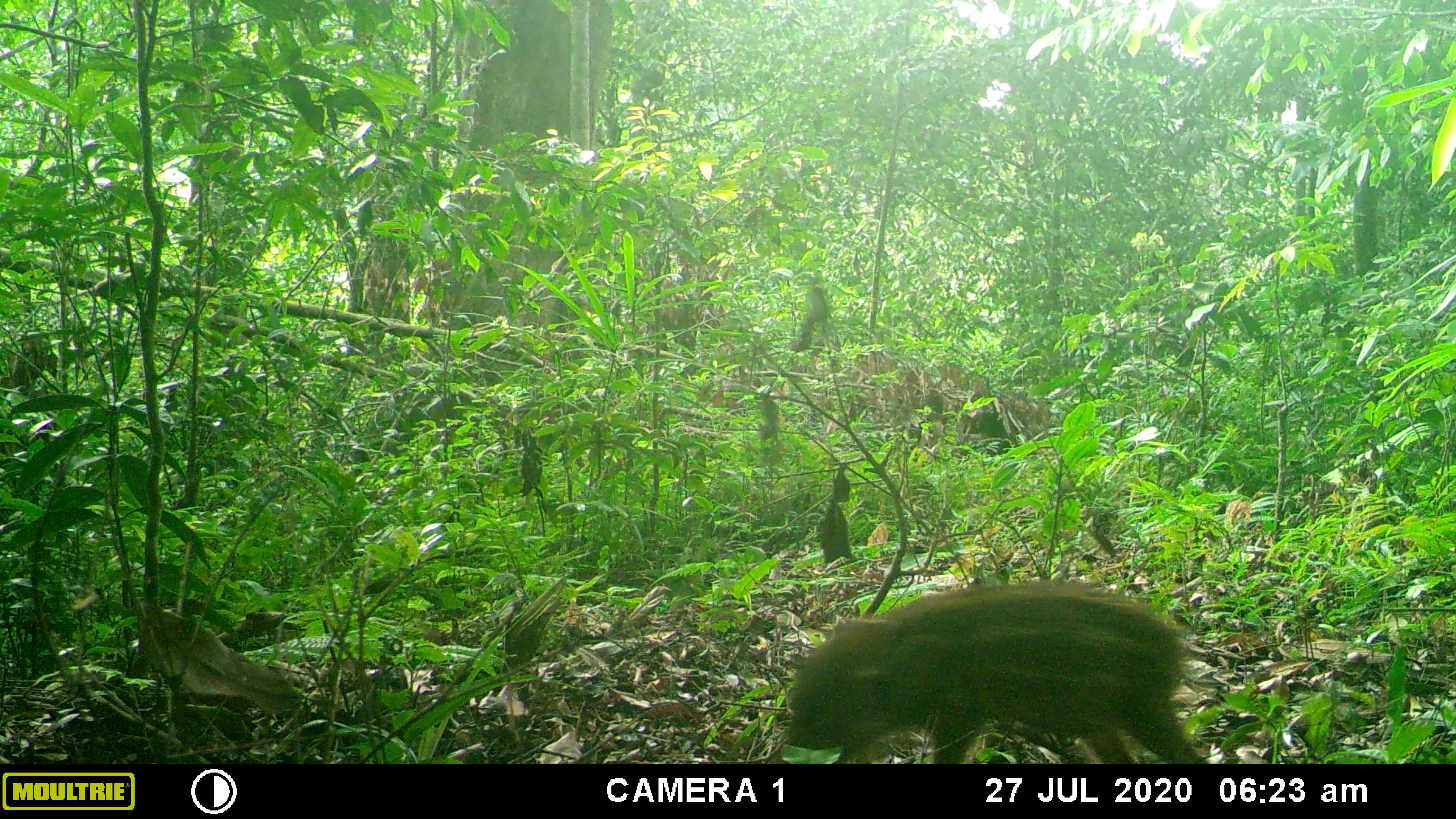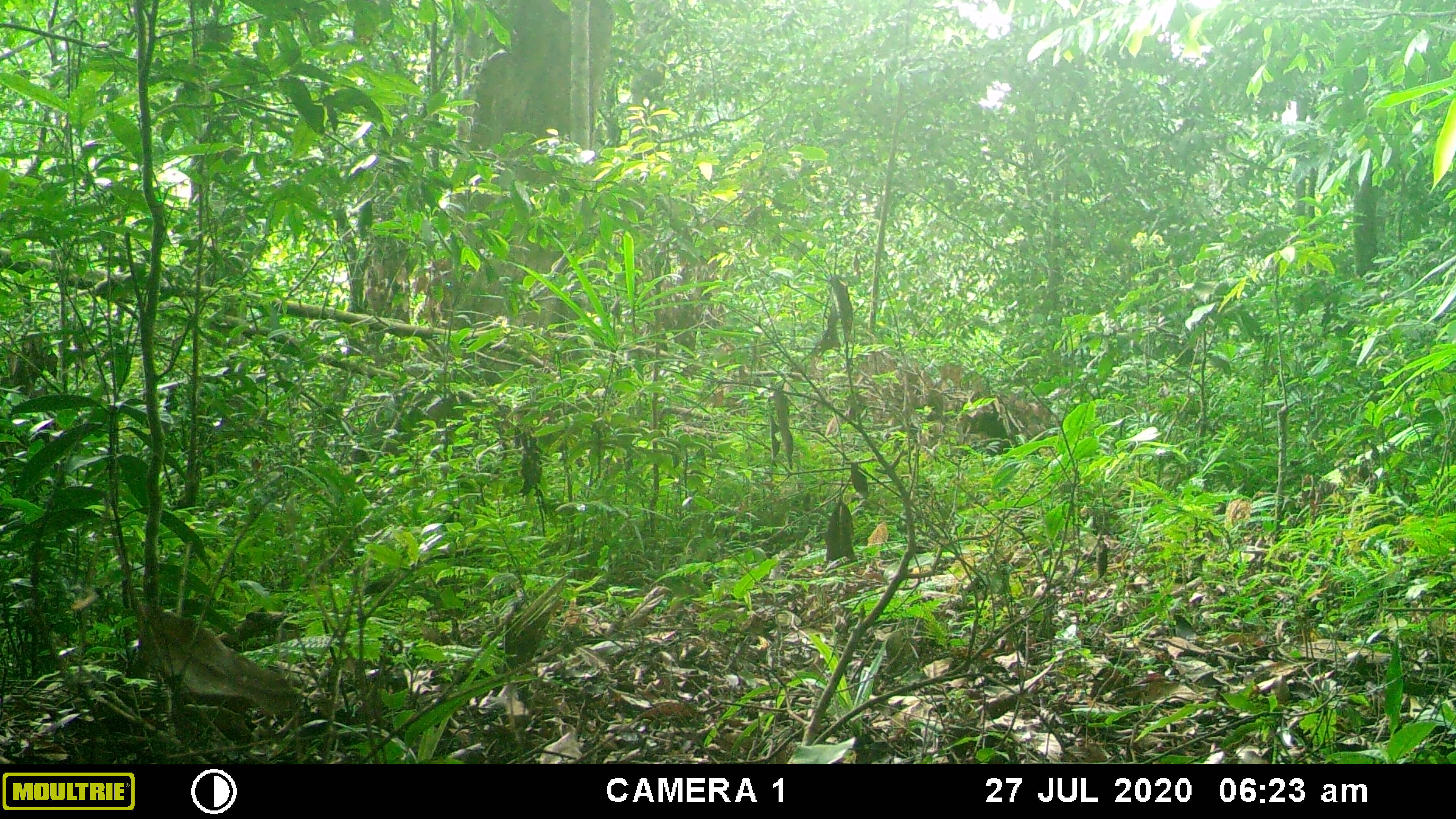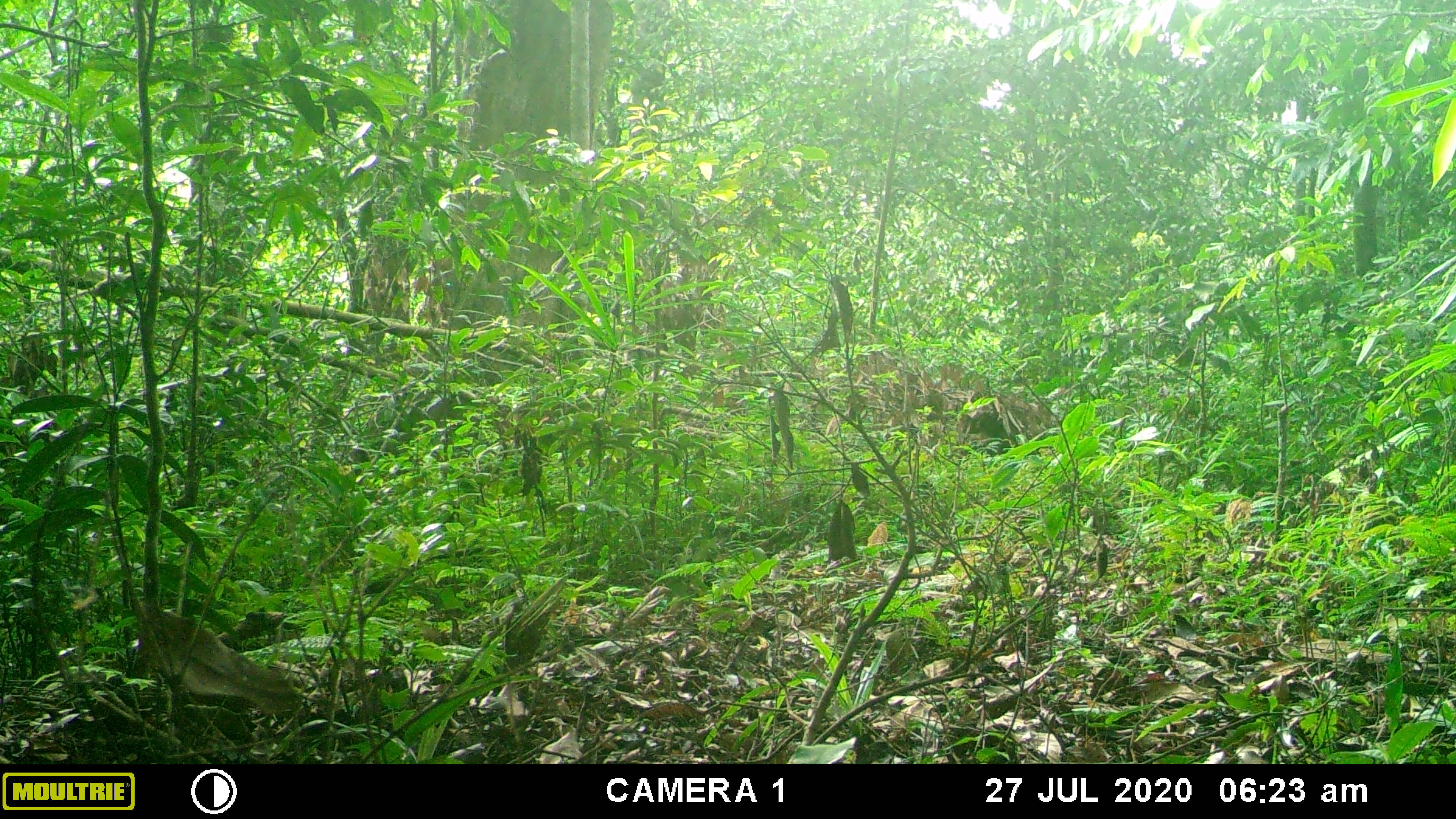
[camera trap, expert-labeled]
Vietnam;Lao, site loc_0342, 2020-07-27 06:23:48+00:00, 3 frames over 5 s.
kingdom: Animalia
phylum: Chordata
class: Mammalia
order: Artiodactyla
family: Suidae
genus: Sus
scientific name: Sus scrofa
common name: eurasian wild pig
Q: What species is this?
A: Eurasian wild pig (Sus scrofa).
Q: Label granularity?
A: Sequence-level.